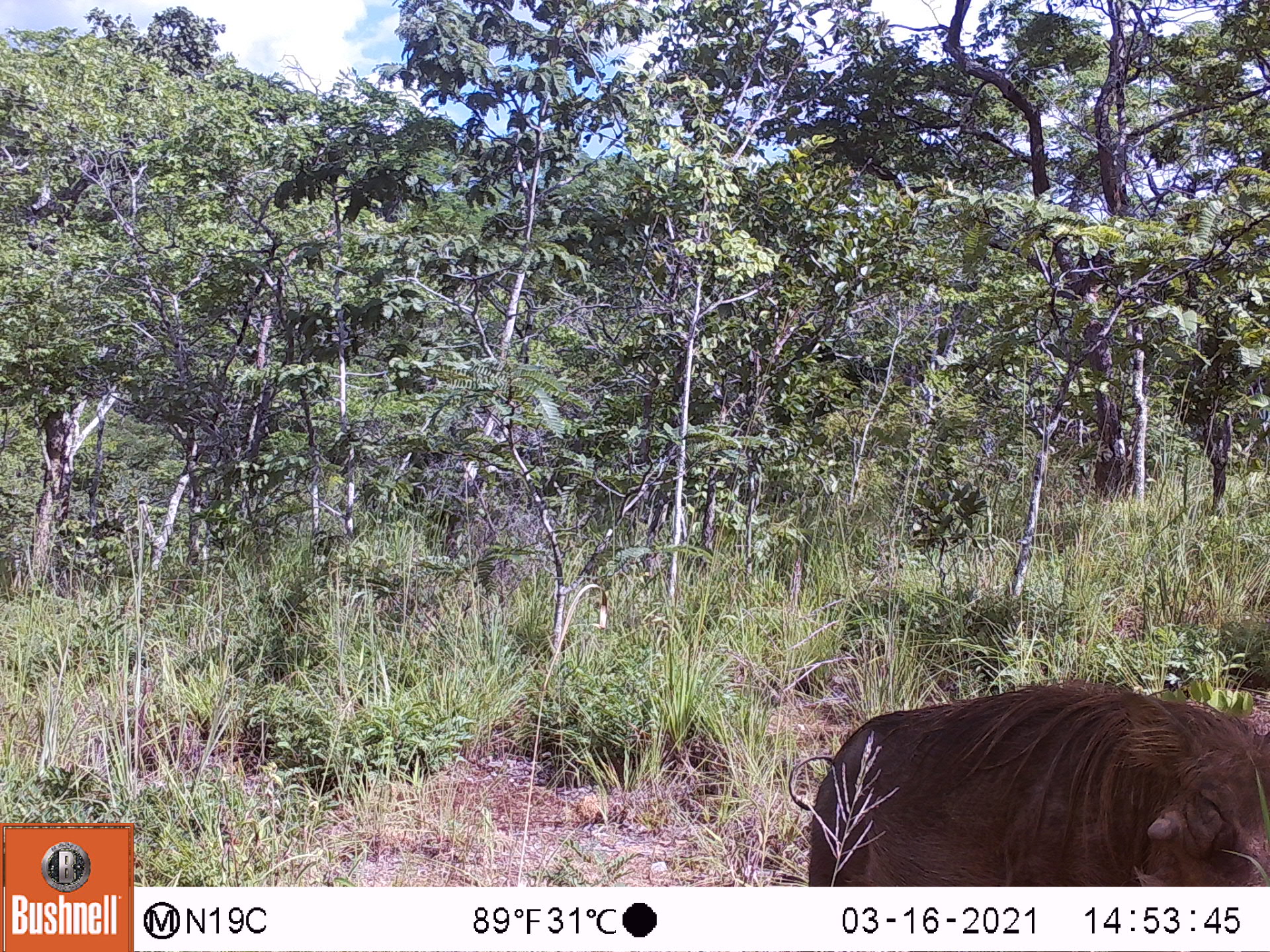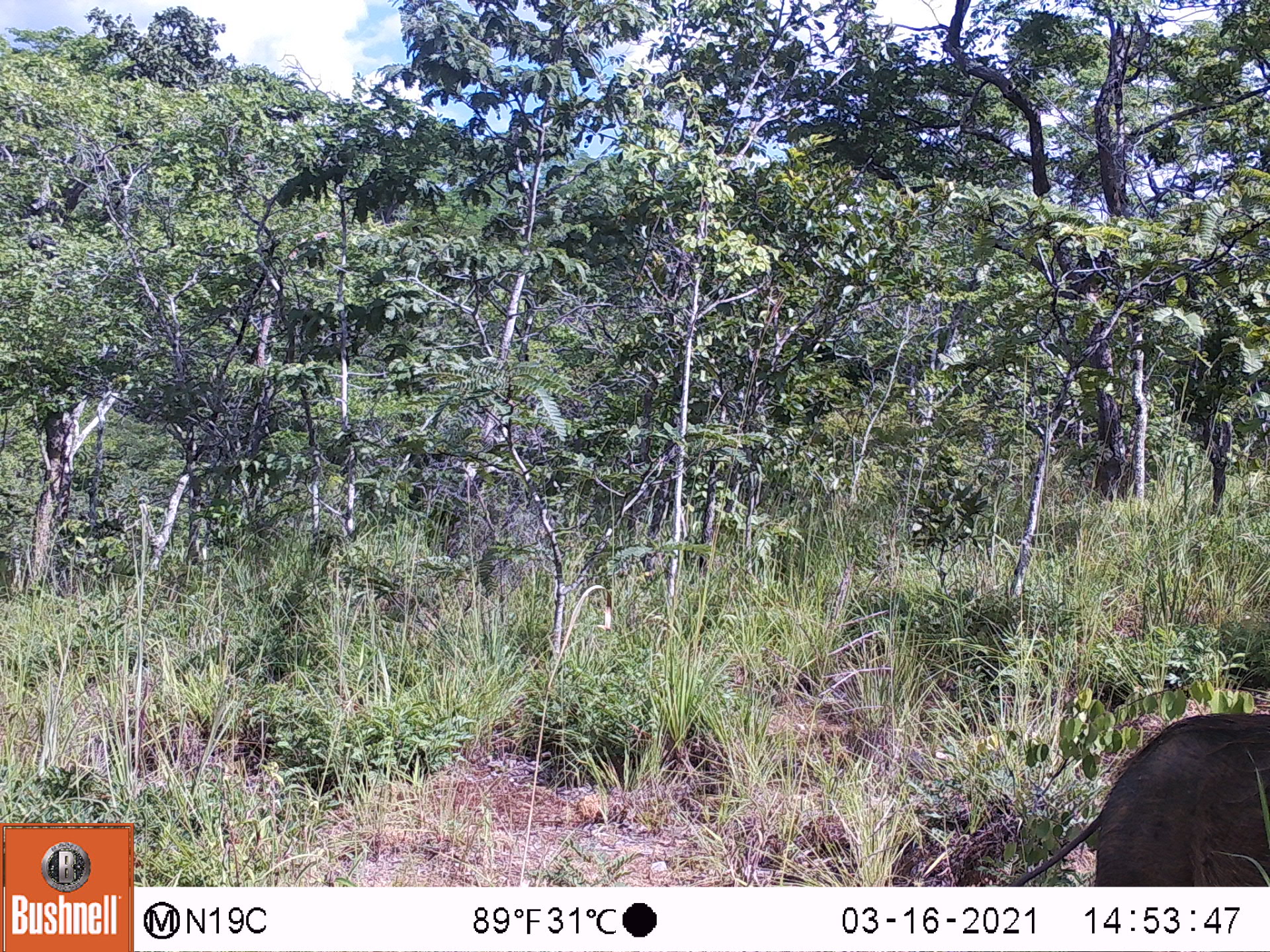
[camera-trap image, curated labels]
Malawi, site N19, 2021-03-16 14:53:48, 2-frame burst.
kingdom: Animalia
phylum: Chordata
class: Mammalia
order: Artiodactyla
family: Suidae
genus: Phacochoerus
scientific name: Phacochoerus africanus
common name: common warthog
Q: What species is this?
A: Common warthog (Phacochoerus africanus).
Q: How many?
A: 1.